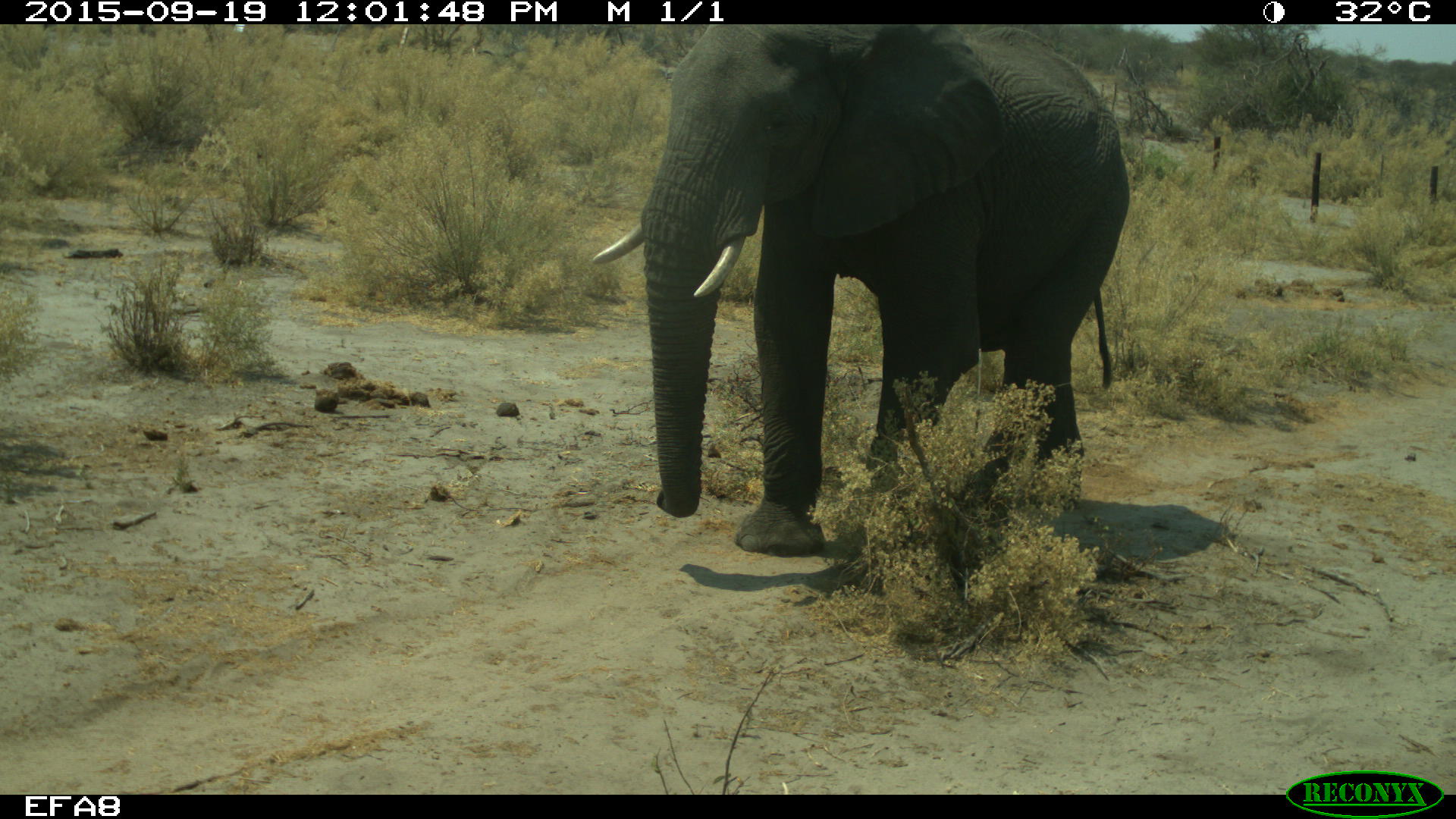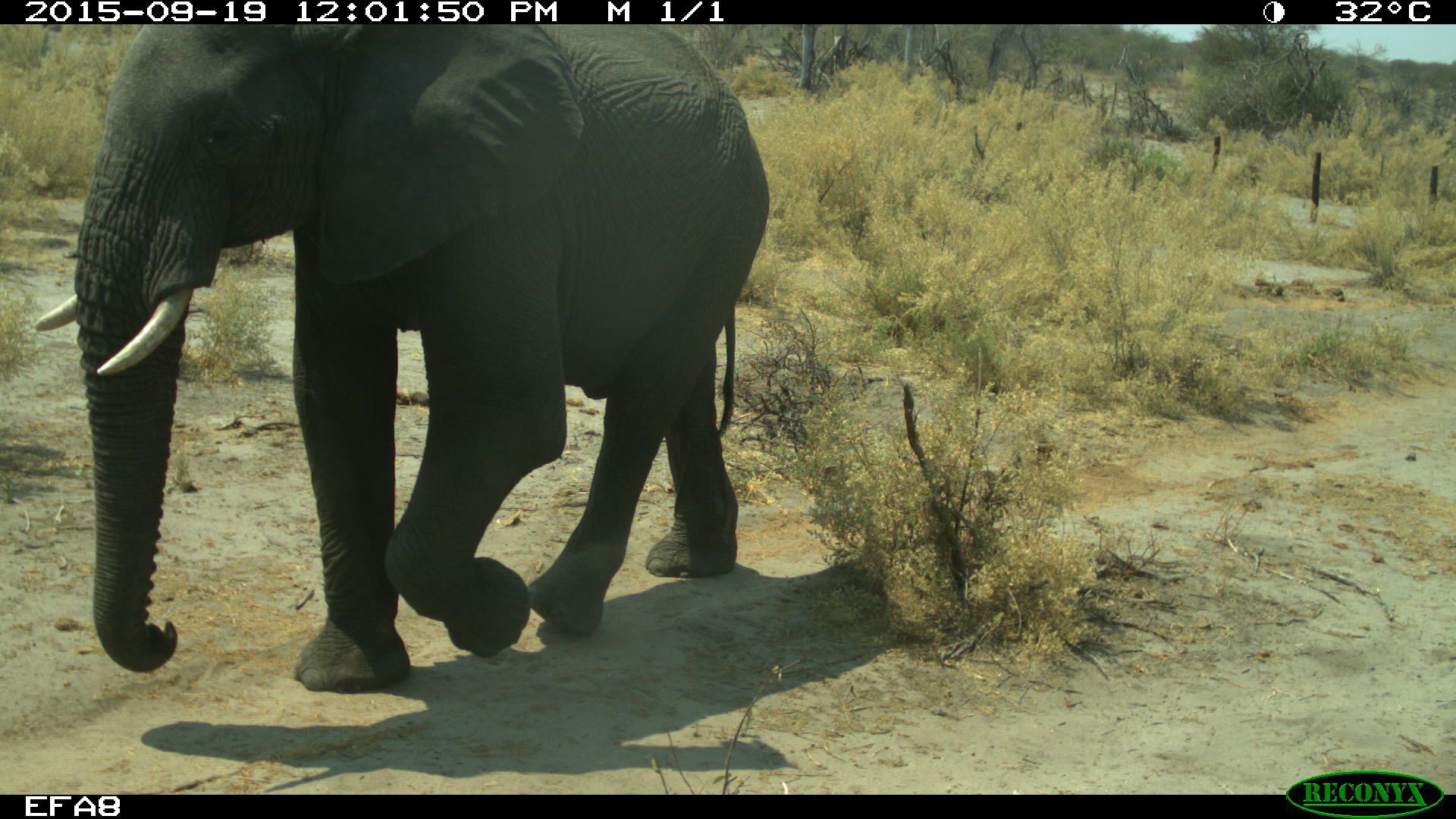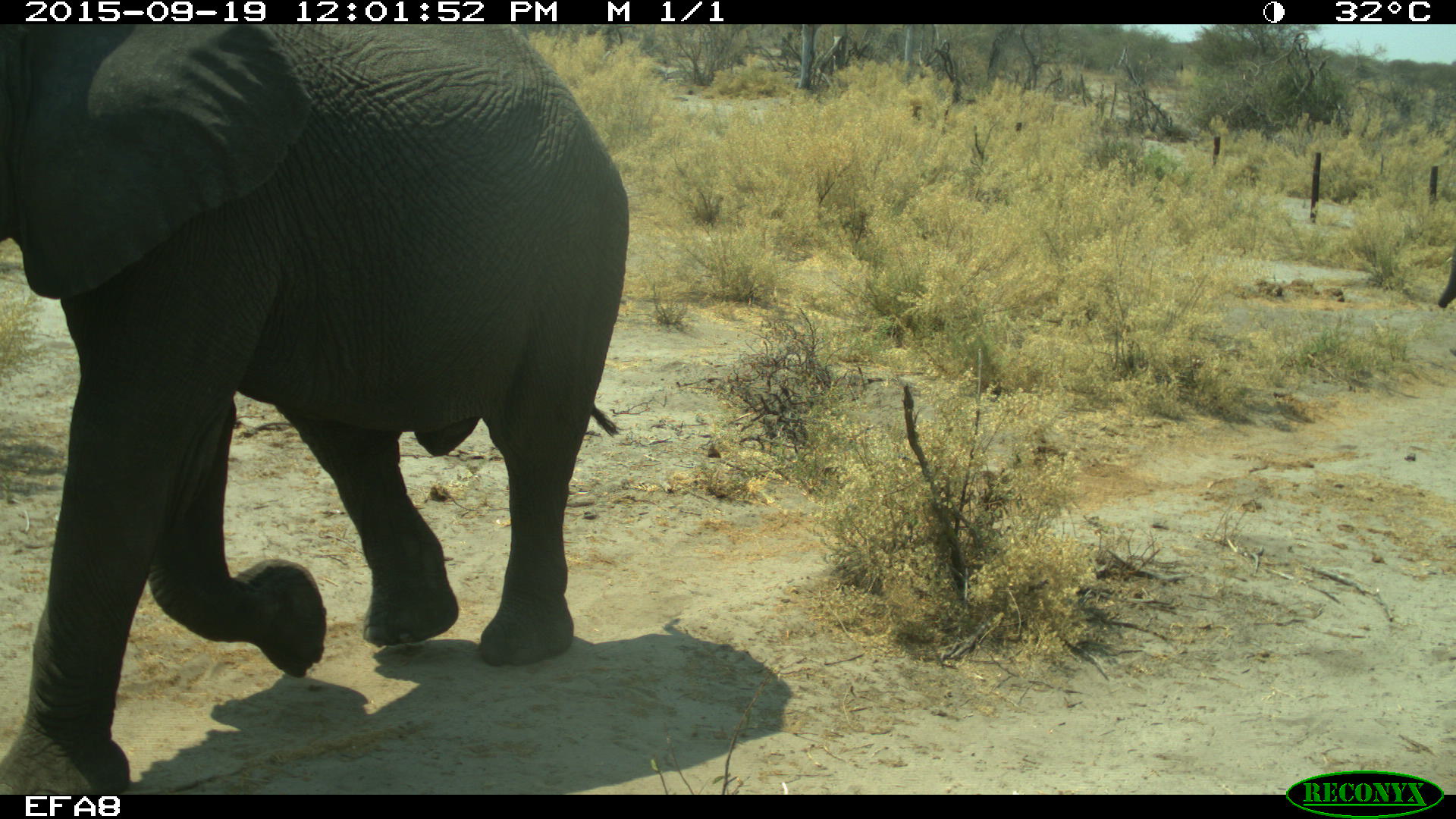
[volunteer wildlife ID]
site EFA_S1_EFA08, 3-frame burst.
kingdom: Animalia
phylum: Chordata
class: Mammalia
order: Proboscidea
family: Elephantidae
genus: Loxodonta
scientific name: Loxodonta africana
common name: african bush elephant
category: elephant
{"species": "elephant (african bush elephant) (Loxodonta africana)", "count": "1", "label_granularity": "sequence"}